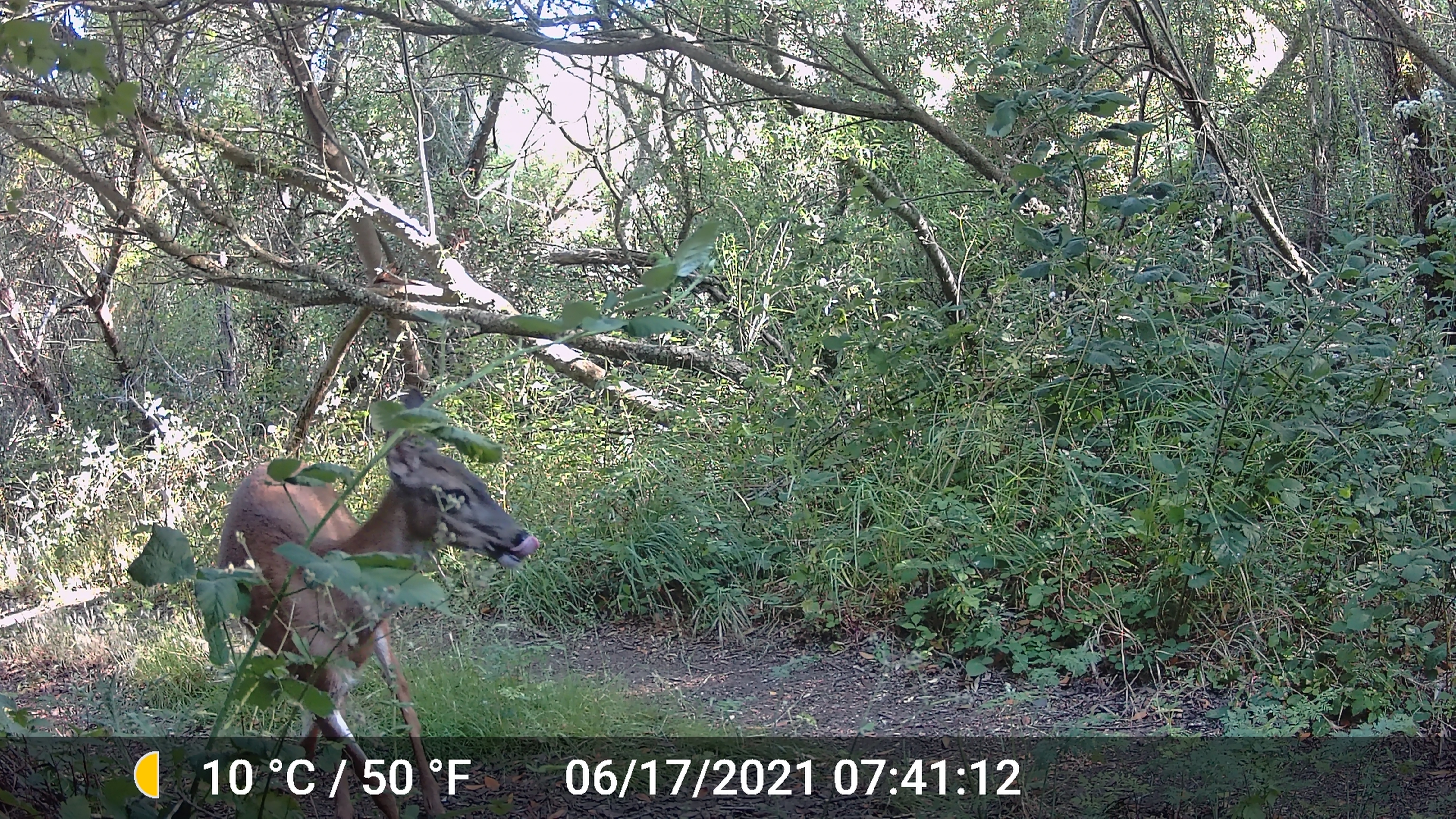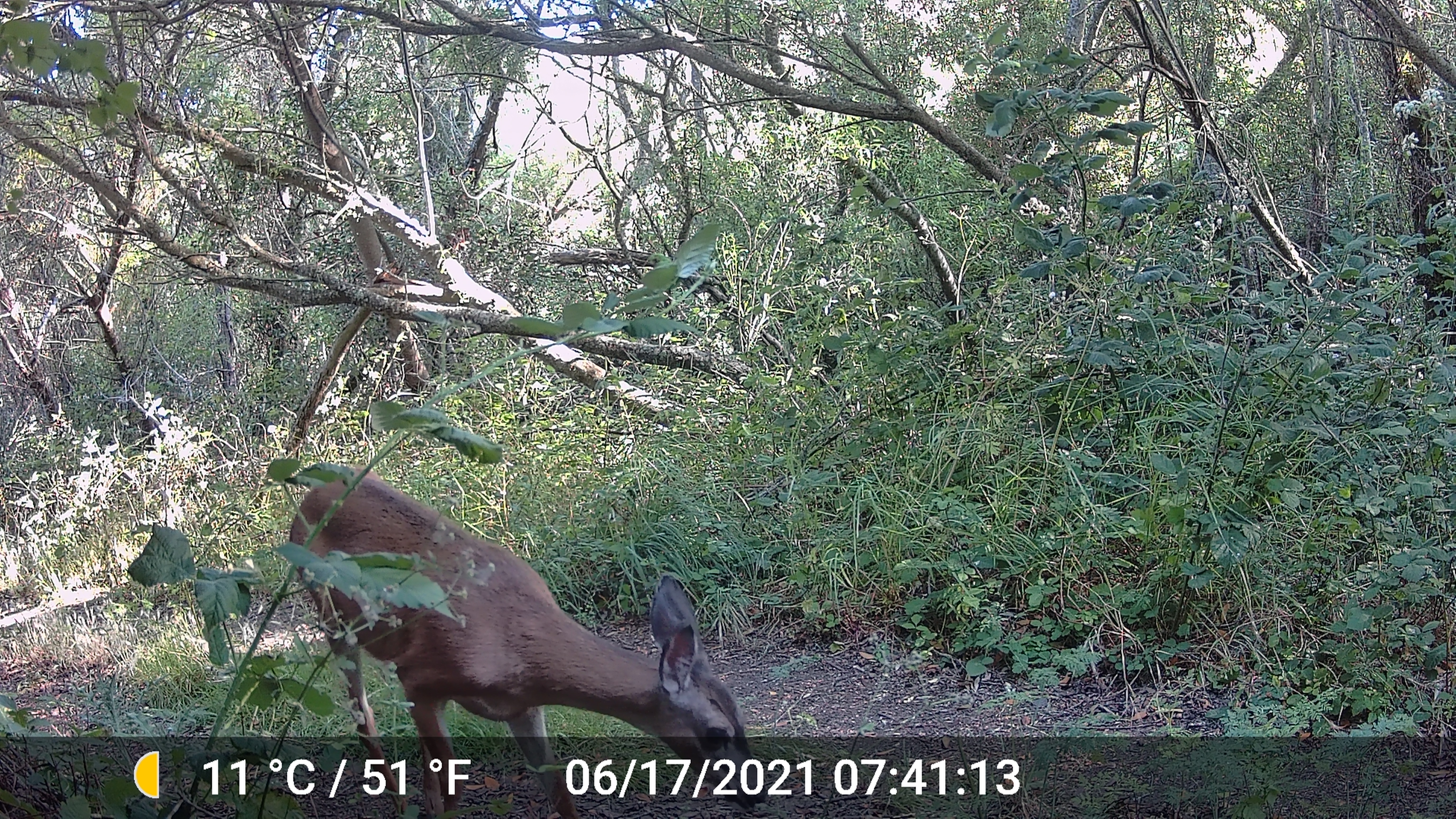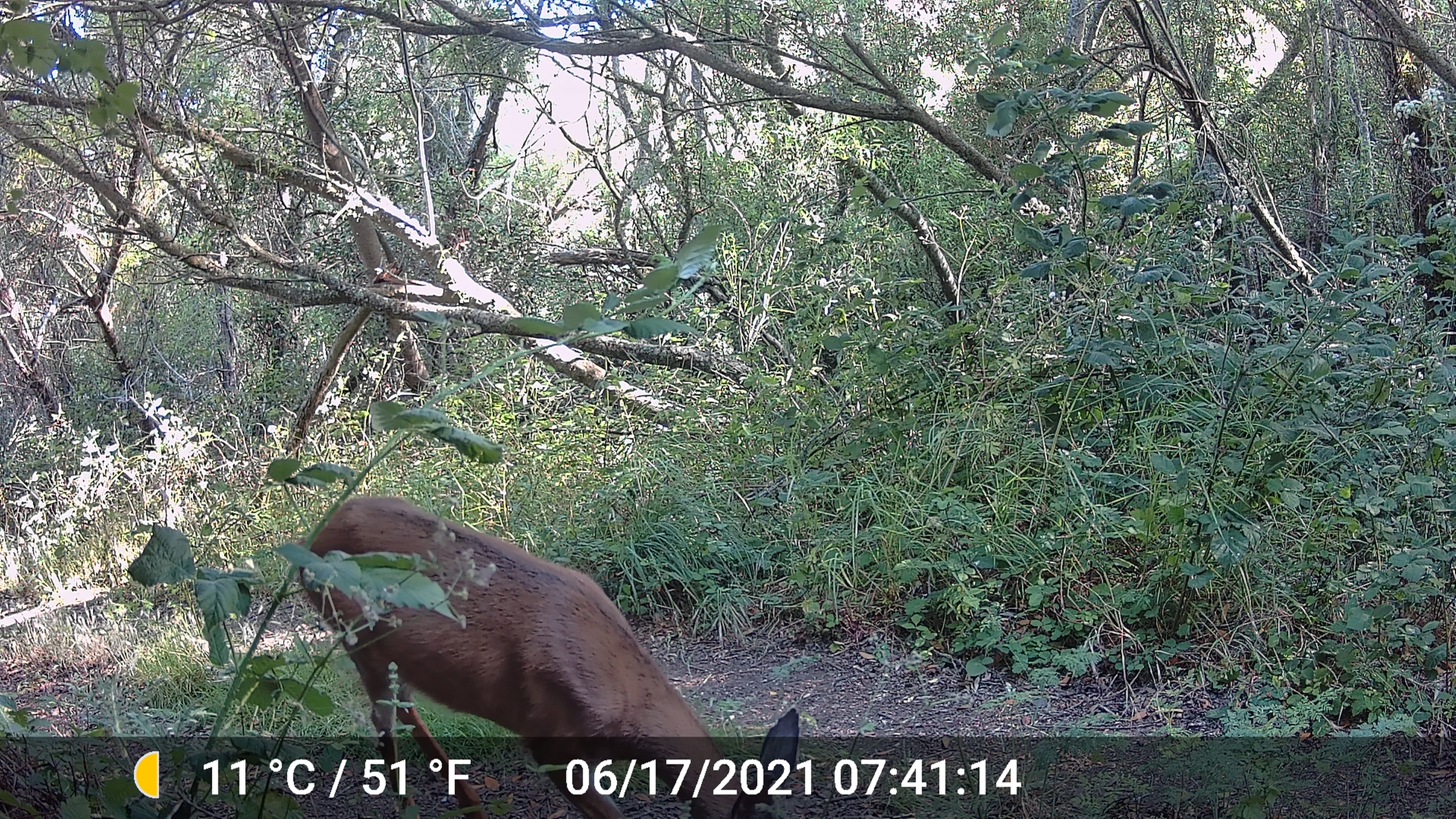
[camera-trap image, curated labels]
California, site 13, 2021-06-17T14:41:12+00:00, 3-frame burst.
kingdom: Animalia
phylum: Chordata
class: Mammalia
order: Artiodactyla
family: Cervidae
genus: Odocoileus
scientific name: Odocoileus hemionus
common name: mule deer